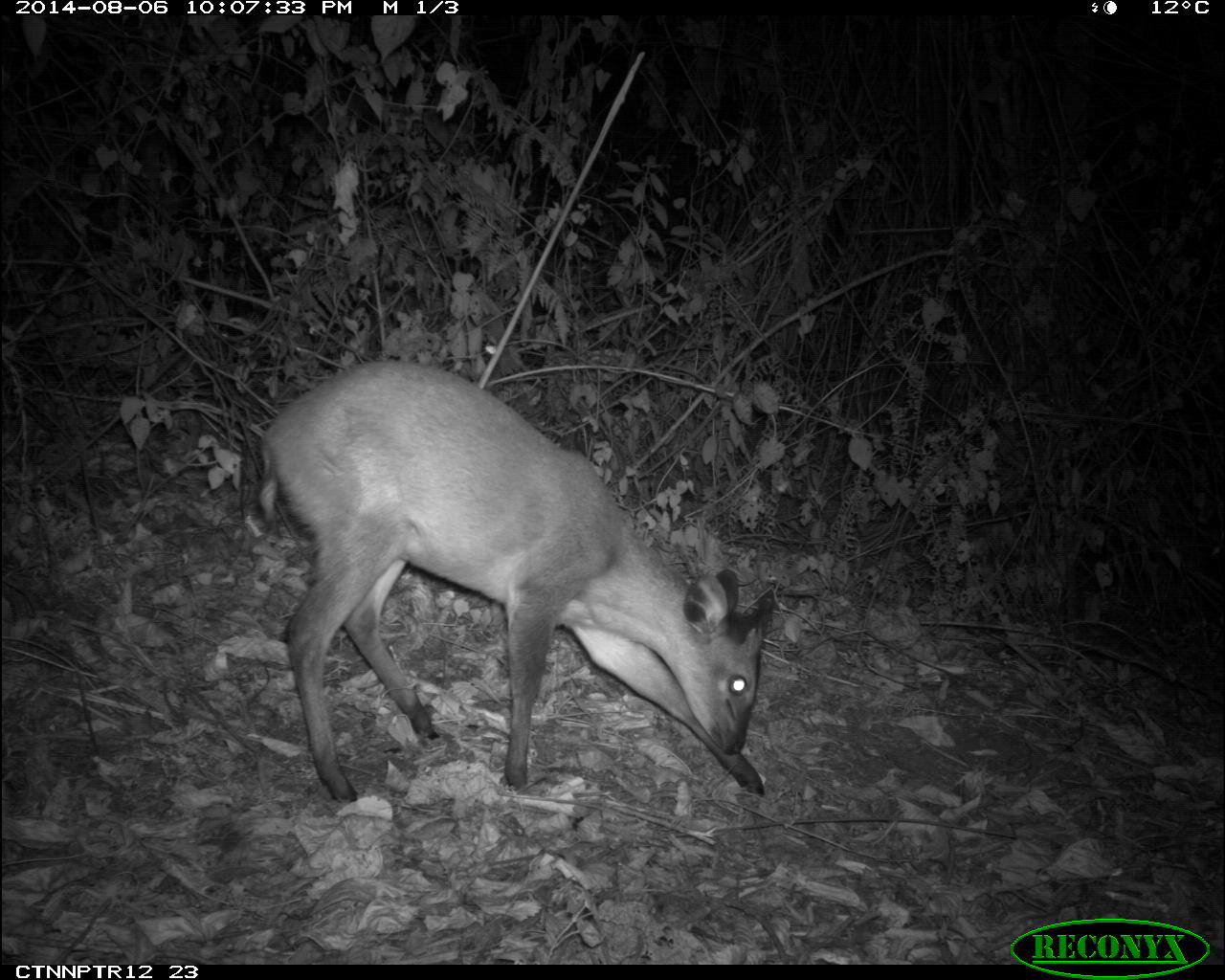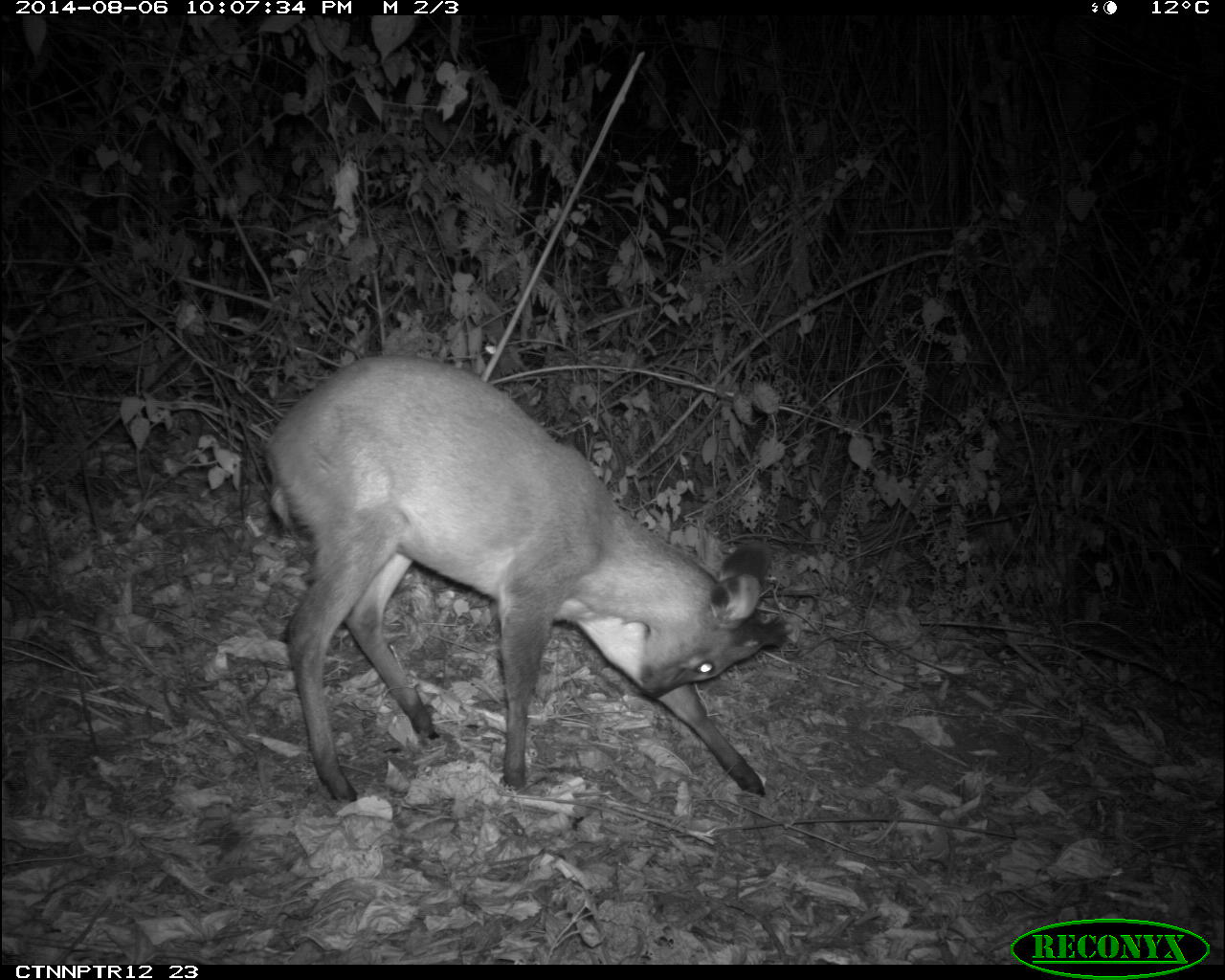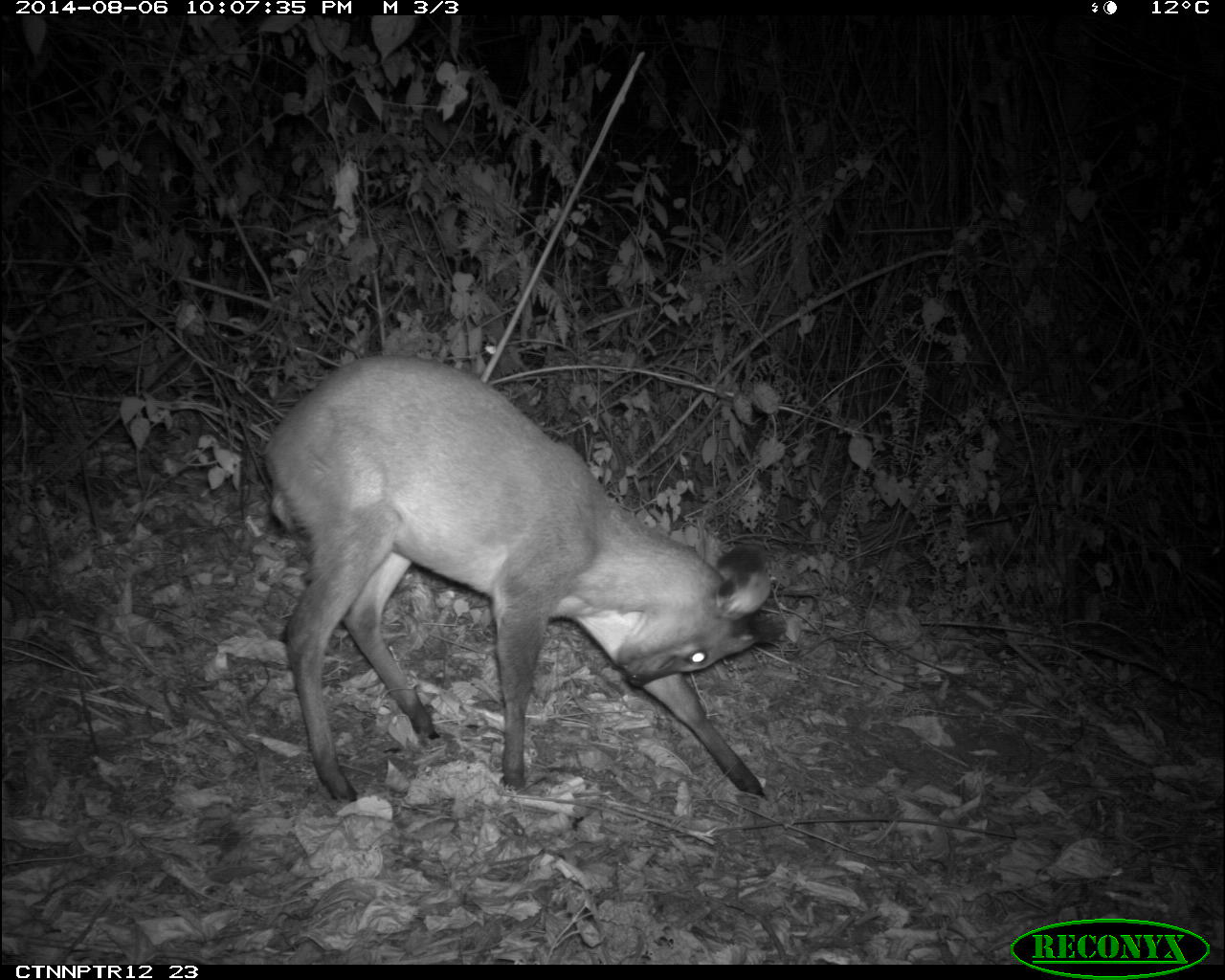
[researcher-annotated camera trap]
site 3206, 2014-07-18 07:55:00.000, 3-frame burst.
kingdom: Animalia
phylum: Chordata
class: Mammalia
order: Artiodactyla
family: Bovidae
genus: Cephalophus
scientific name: Cephalophus nigrifrons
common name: black-fronted duiker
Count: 1.